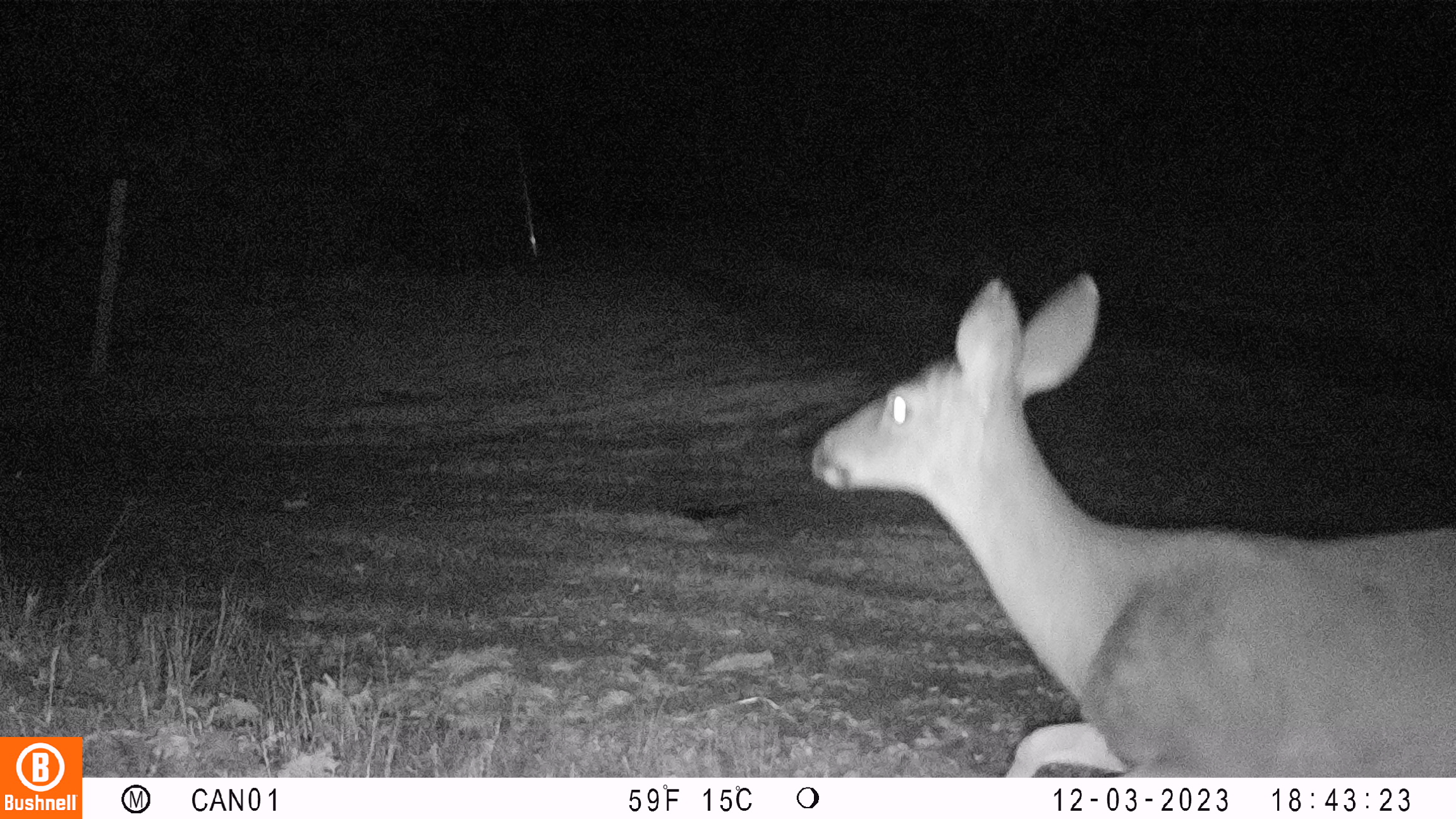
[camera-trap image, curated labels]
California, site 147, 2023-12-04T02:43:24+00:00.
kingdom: Animalia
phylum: Chordata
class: Mammalia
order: Artiodactyla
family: Cervidae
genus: Odocoileus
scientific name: Odocoileus hemionus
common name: mule deer